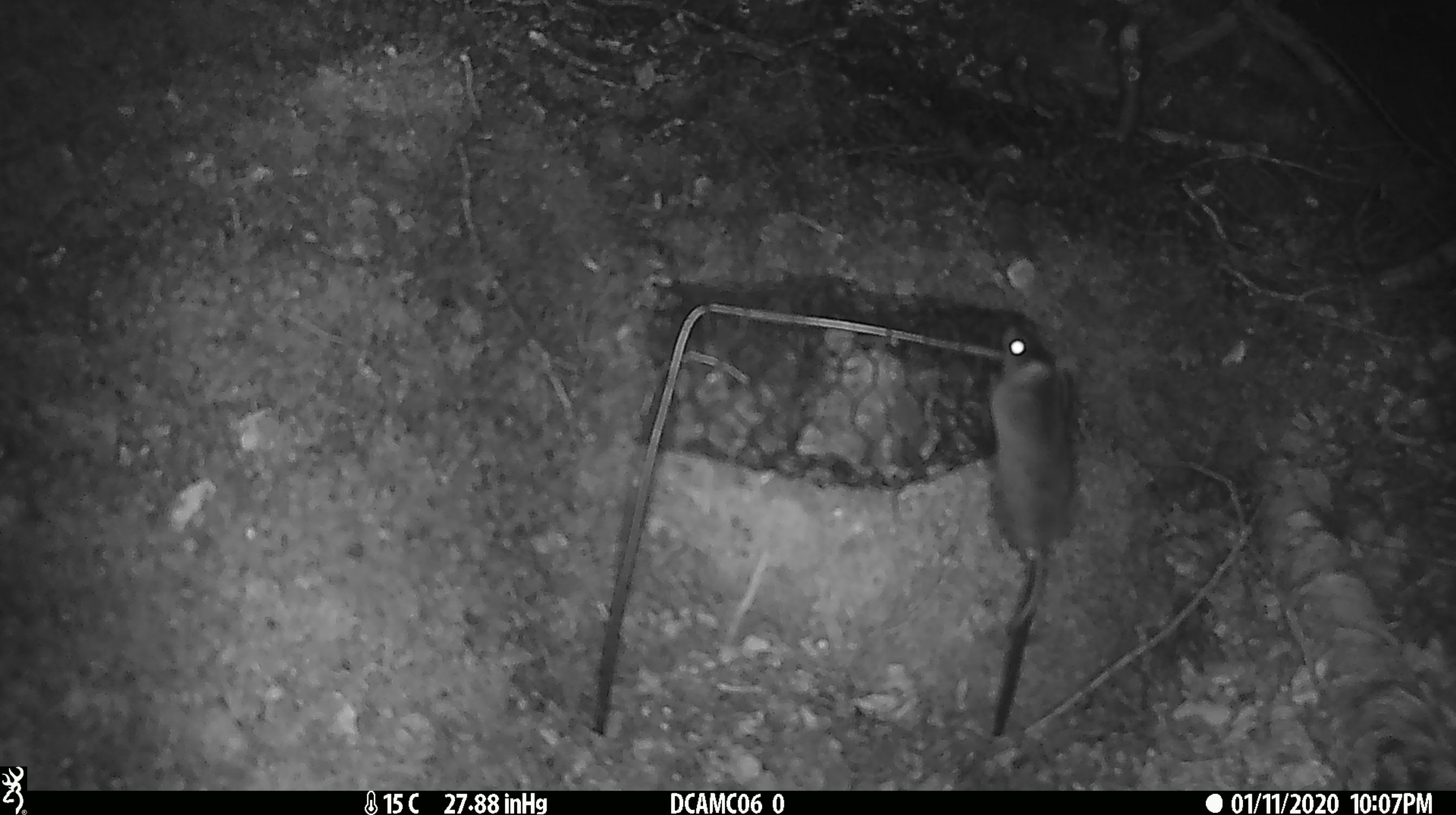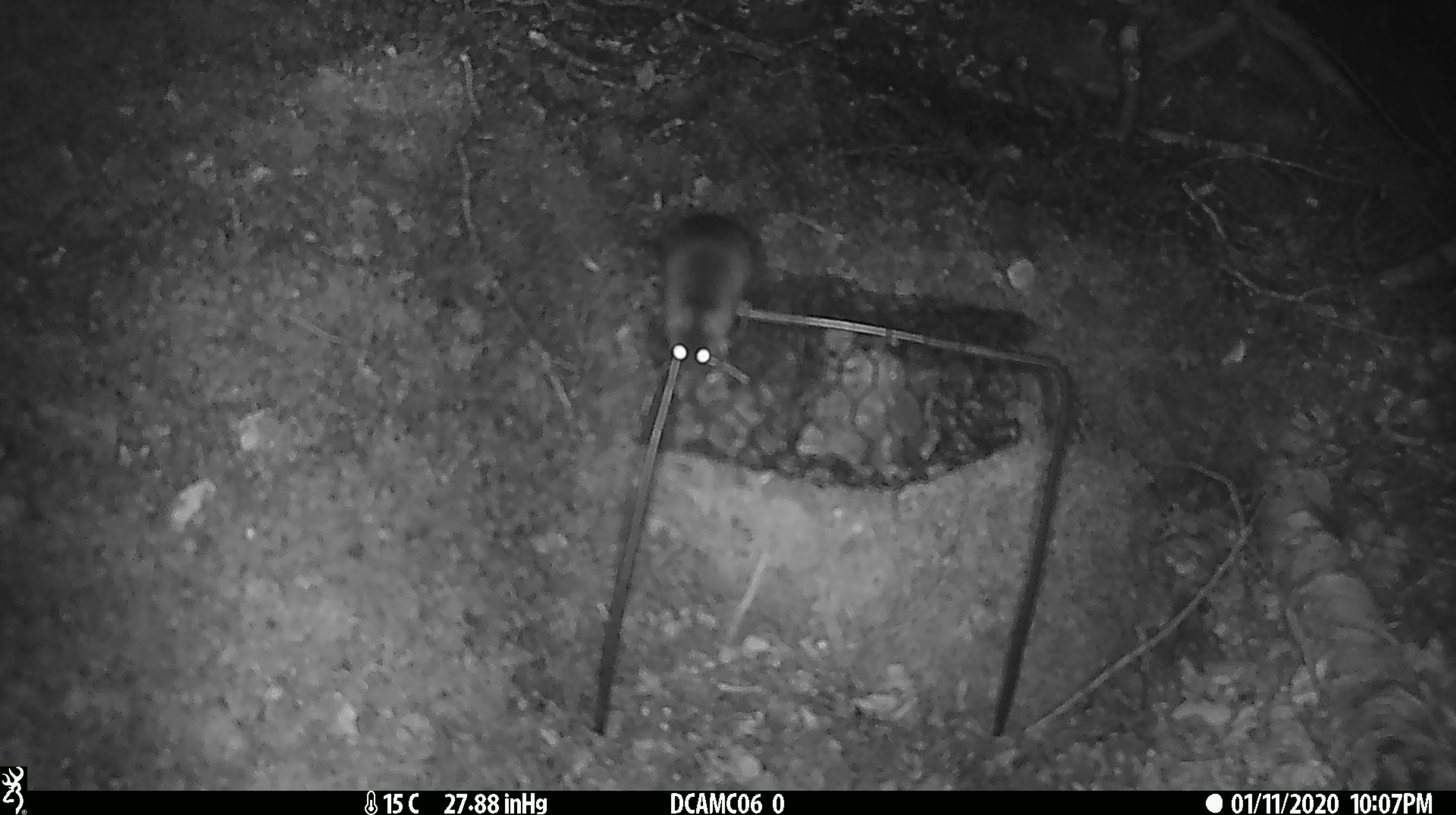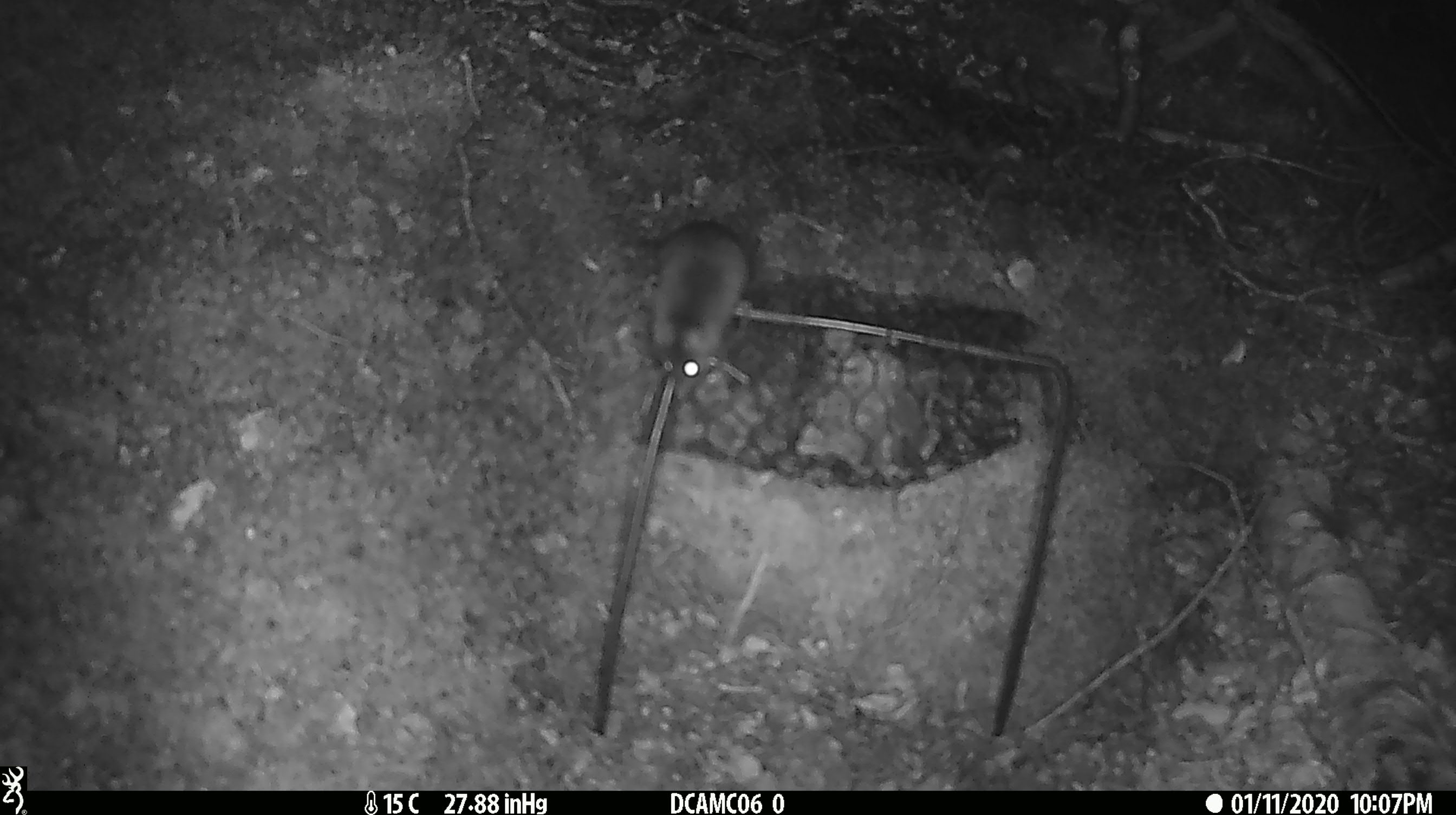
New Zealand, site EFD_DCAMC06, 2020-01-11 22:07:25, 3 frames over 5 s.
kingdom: Animalia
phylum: Chordata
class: Mammalia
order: Rodentia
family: Muridae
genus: Mus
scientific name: Mus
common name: mouse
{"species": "mouse (Mus)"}